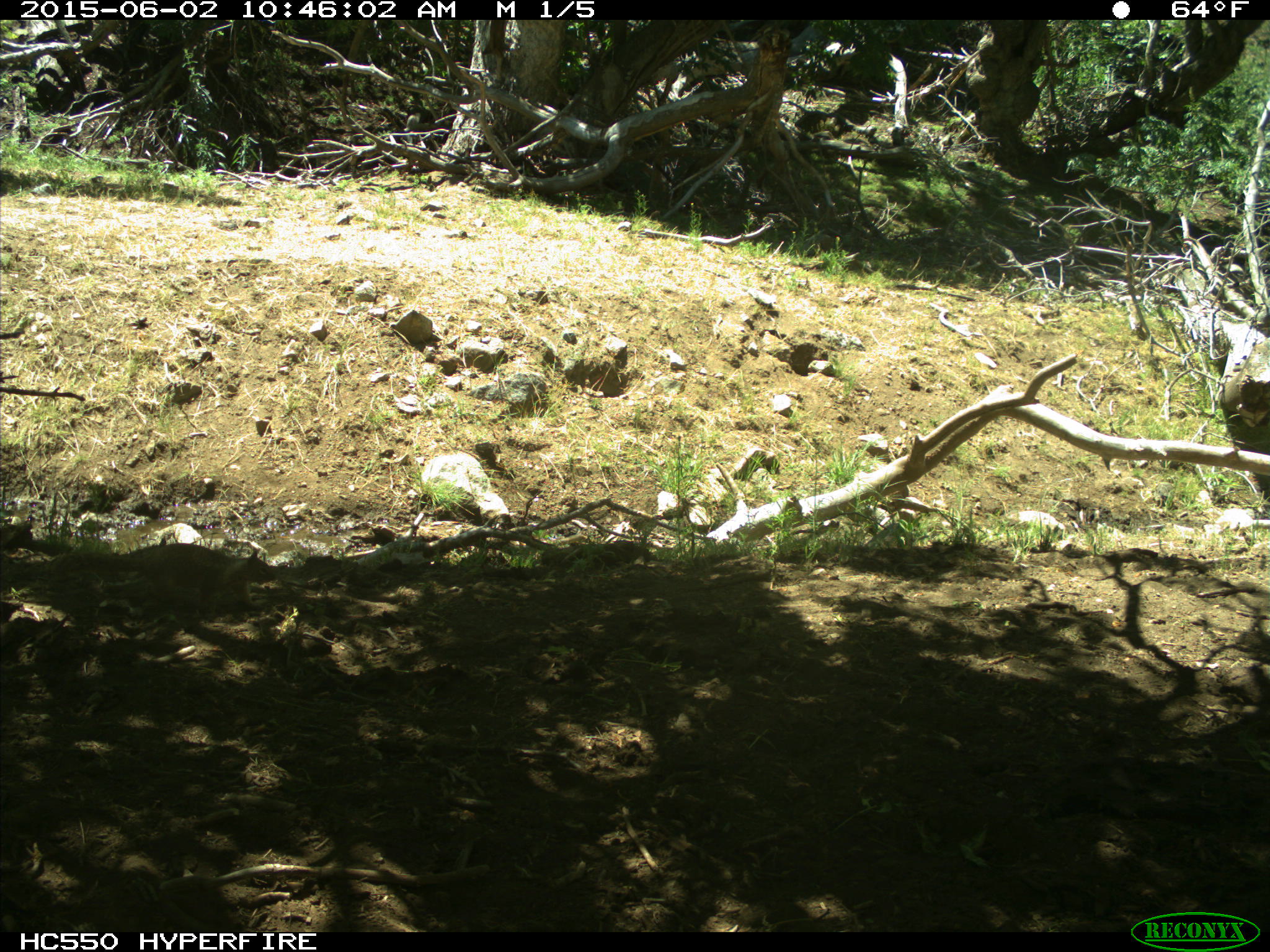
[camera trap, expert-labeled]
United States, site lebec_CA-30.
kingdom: Animalia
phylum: Chordata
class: Mammalia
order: Rodentia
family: Sciuridae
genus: Otospermophilus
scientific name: Otospermophilus beecheyi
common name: california ground squirrel